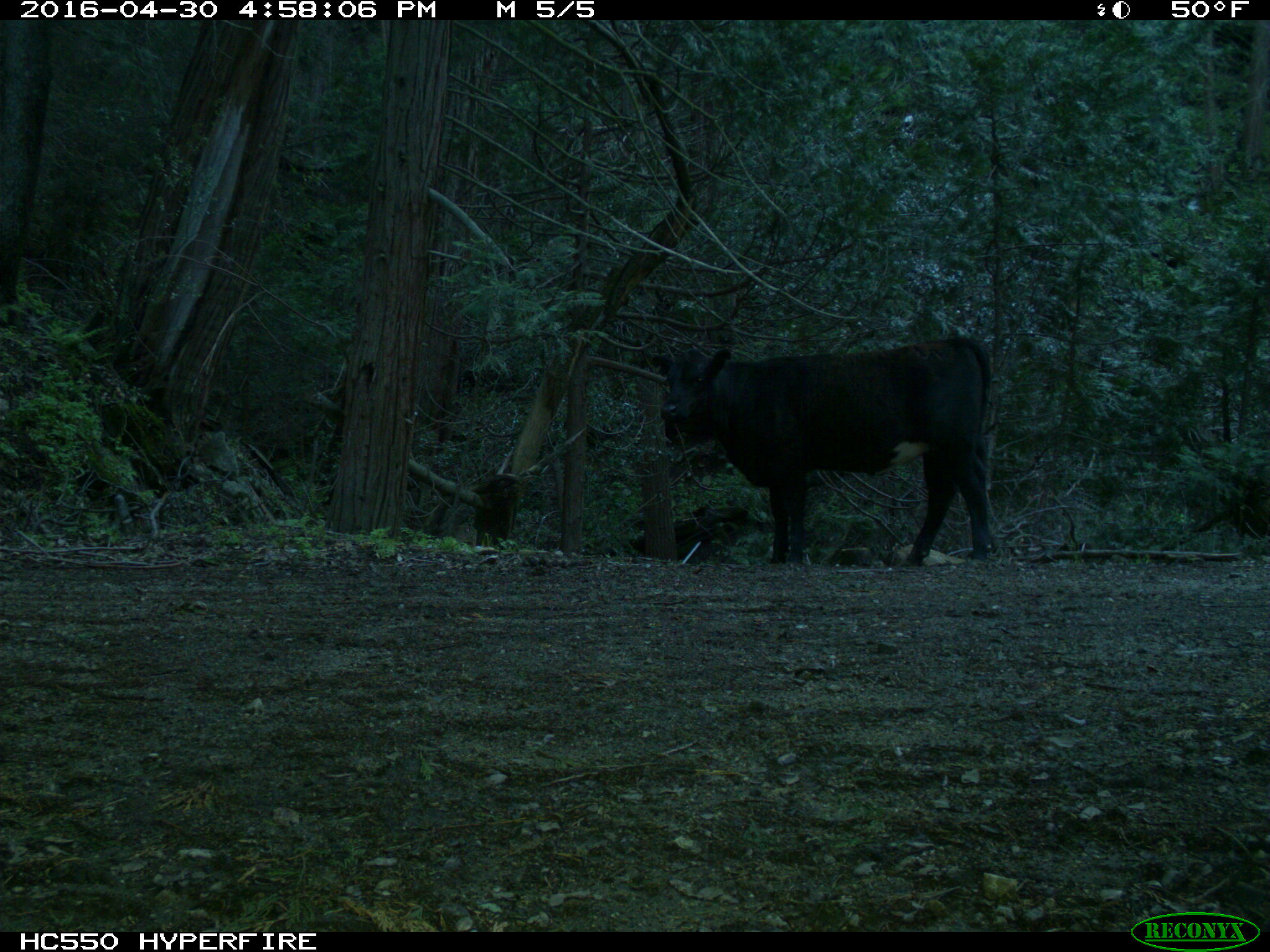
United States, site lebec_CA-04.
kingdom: Animalia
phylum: Chordata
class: Mammalia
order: Artiodactyla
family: Bovidae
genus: Bos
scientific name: Bos taurus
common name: domestic cow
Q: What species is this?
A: Bos taurus (domestic cow).